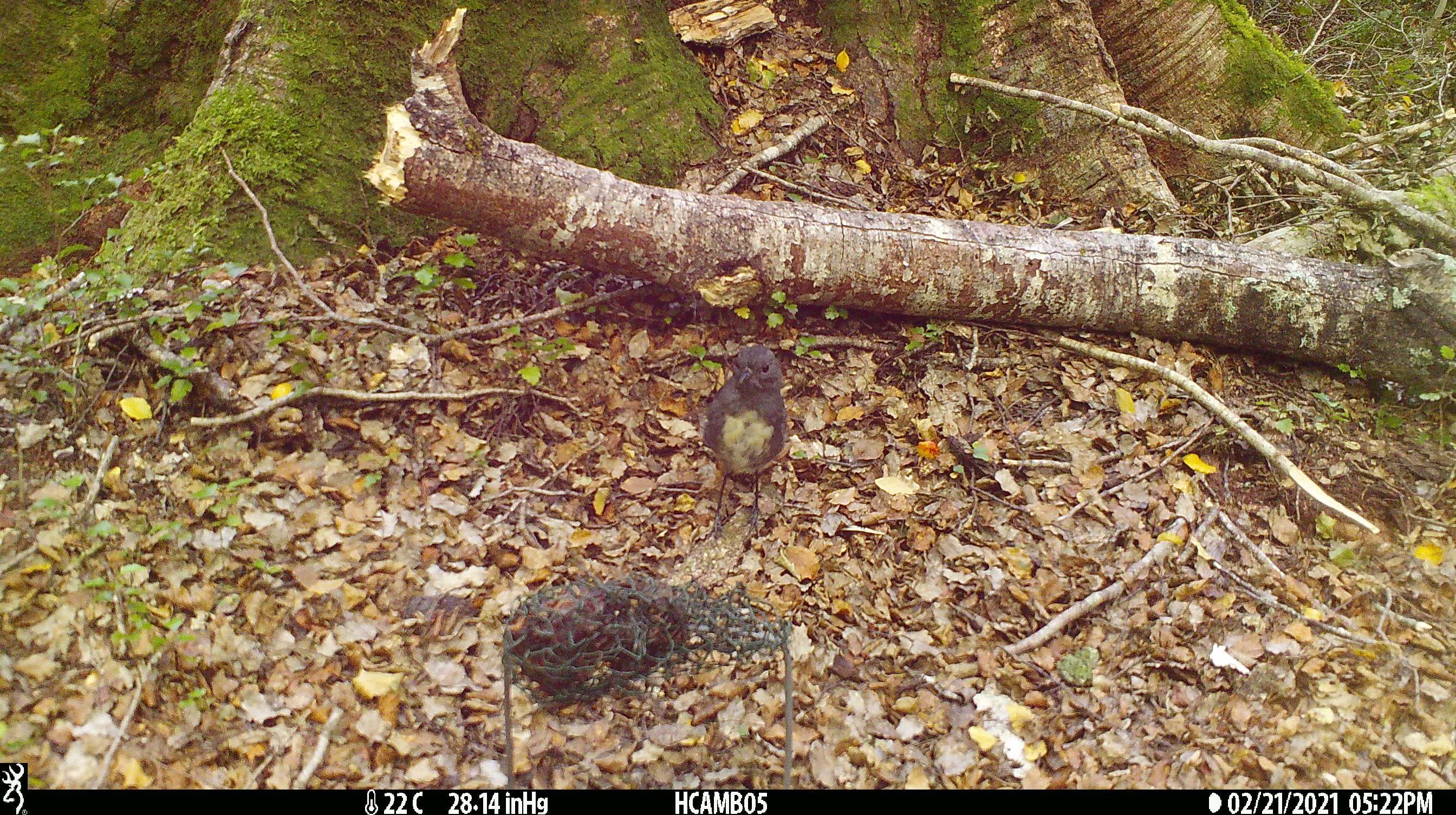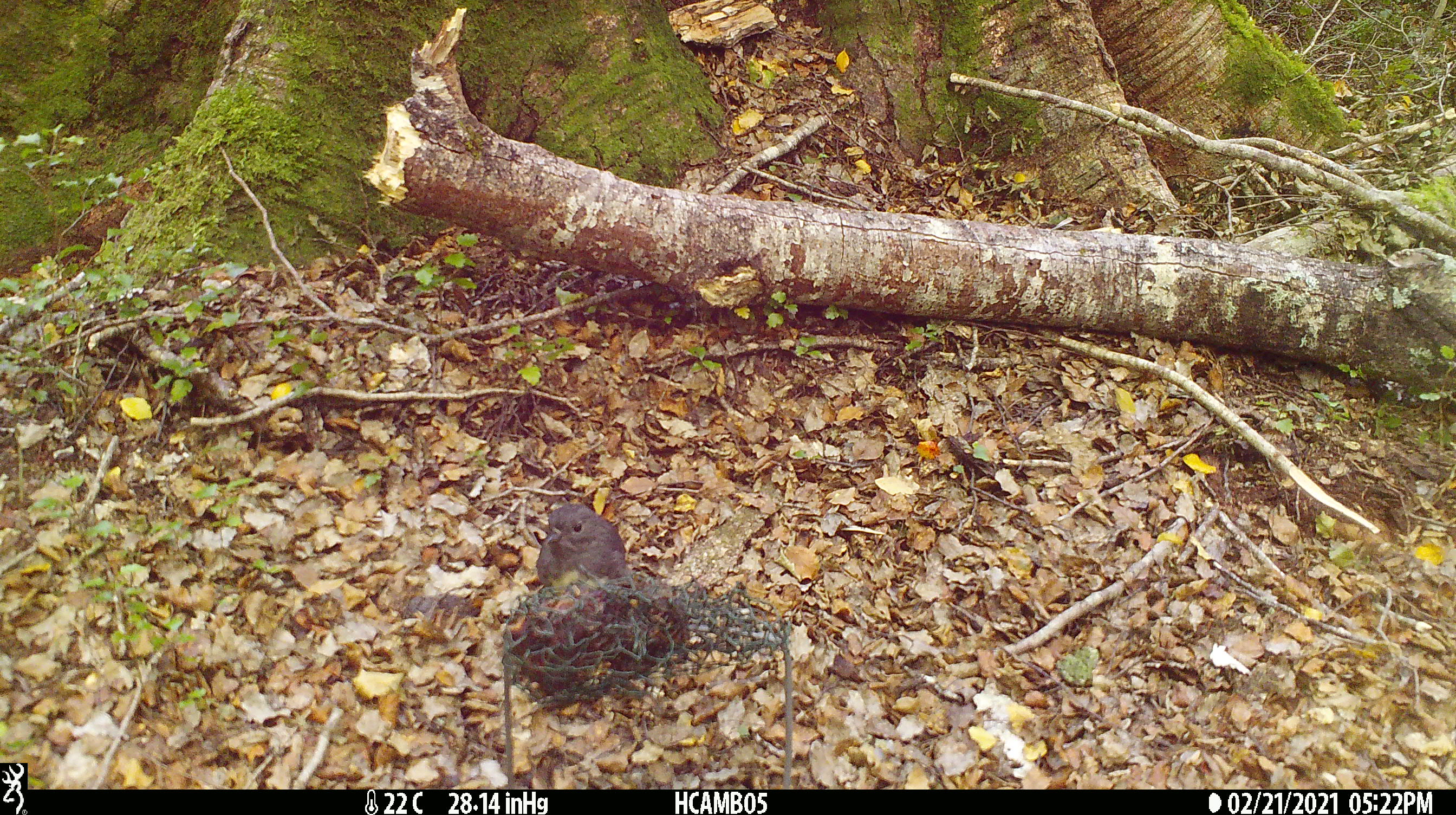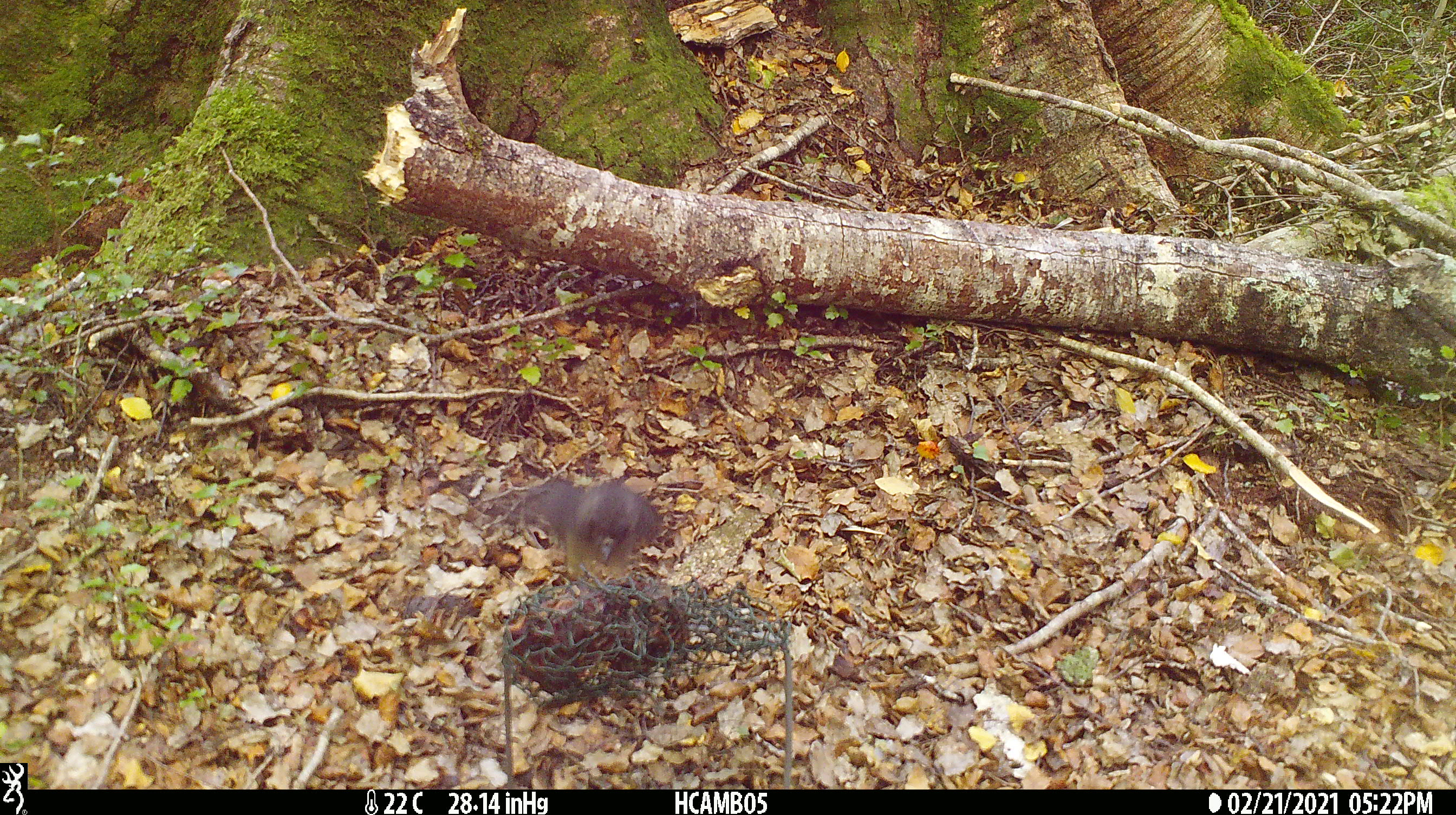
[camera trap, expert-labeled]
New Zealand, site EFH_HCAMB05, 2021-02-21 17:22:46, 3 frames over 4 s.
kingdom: Animalia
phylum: Chordata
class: Aves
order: Passeriformes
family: Petroicidae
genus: Petroica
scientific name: Petroica australis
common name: new zealand robin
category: robin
Robin (new zealand robin) (Petroica australis).